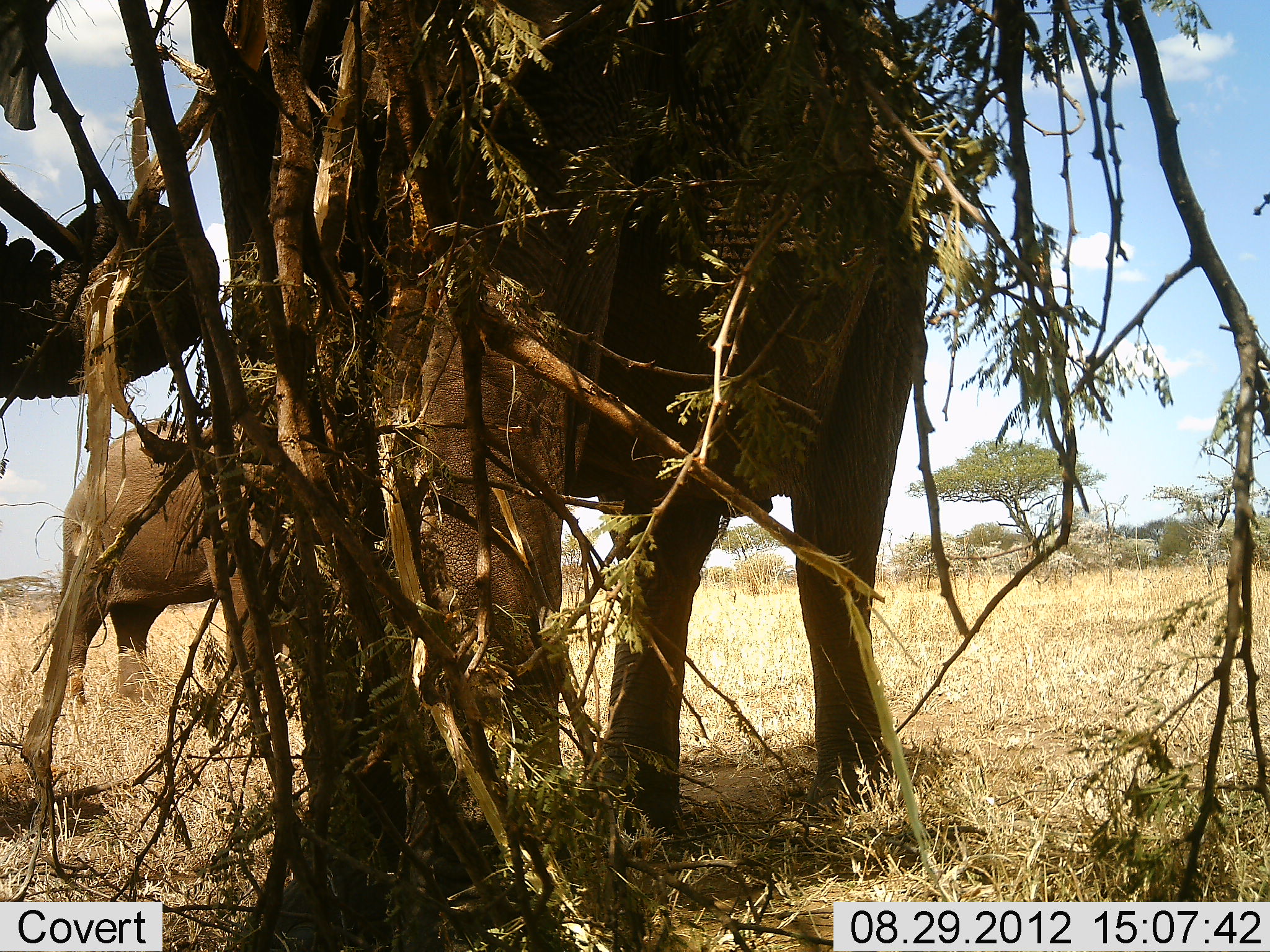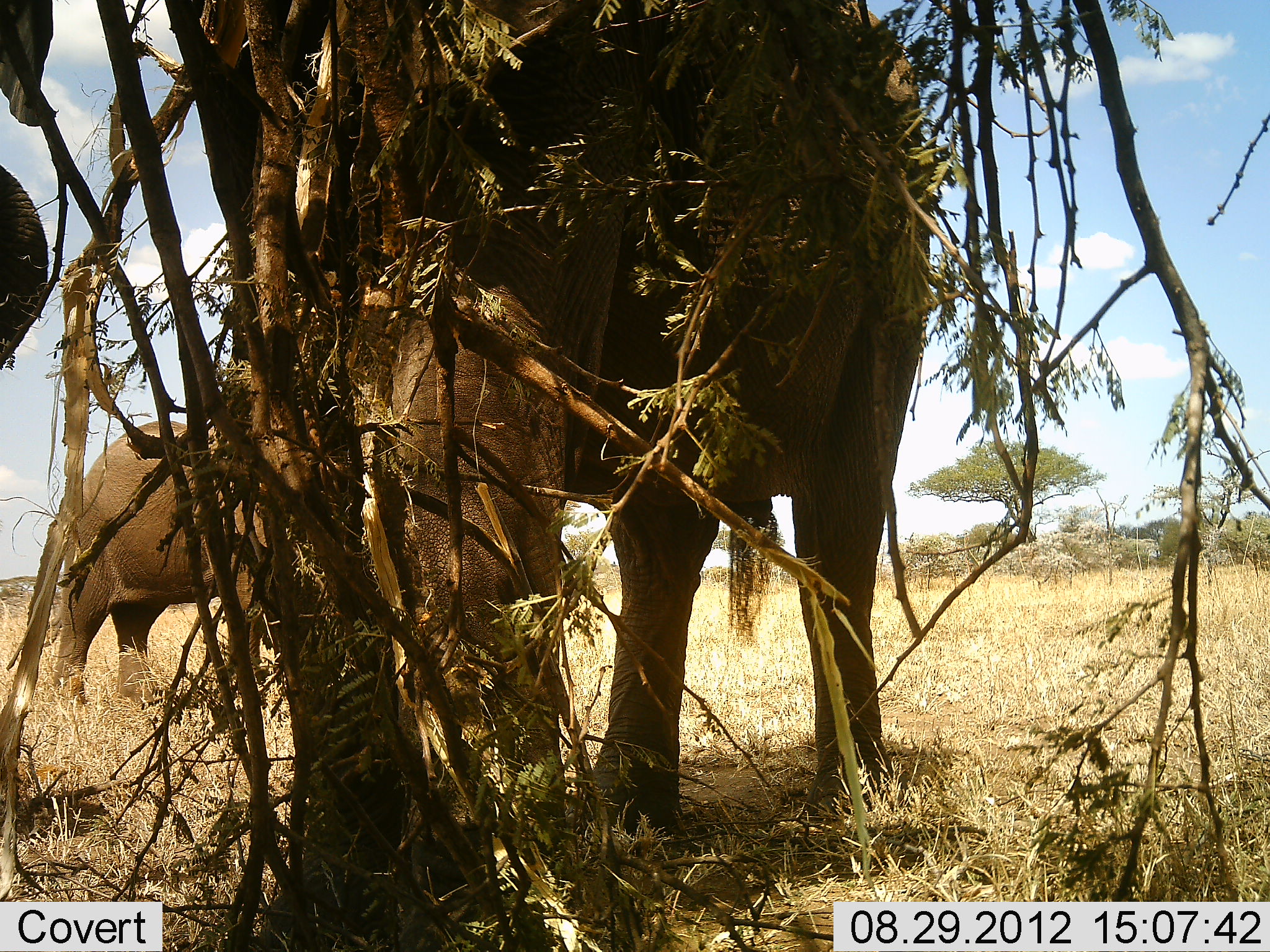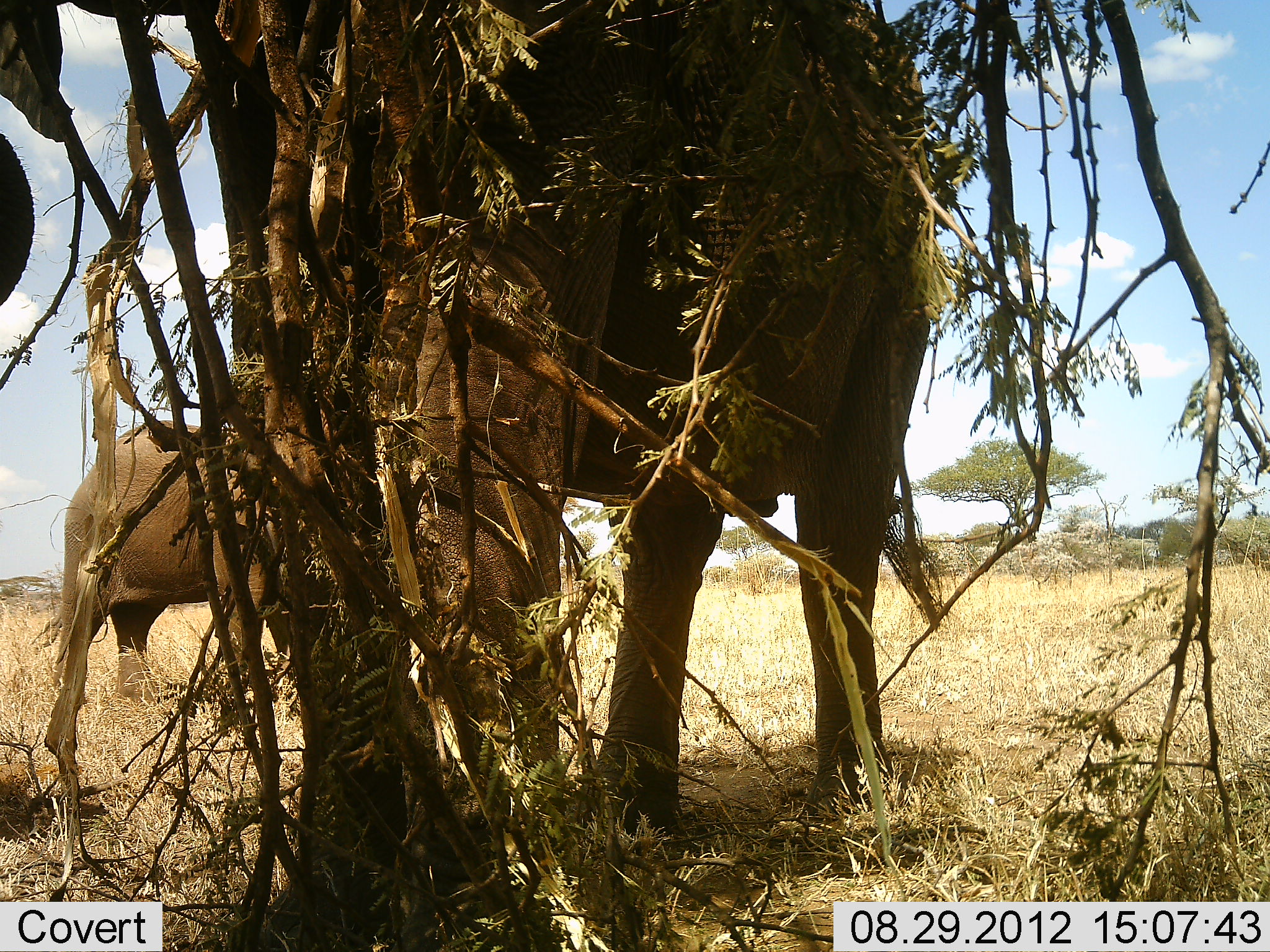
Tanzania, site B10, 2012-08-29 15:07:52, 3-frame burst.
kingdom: Animalia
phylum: Chordata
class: Mammalia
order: Proboscidea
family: Elephantidae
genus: Loxodonta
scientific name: Loxodonta africana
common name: african bush elephant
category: elephant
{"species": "elephant (african bush elephant) (Loxodonta africana)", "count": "2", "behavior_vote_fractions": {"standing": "90%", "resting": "0%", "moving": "0%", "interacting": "0%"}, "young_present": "0%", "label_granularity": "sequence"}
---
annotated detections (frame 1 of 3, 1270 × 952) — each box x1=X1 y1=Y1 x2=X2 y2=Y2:
animal: x1=0 y1=0 x2=937 y2=834; x1=60 y1=420 x2=302 y2=704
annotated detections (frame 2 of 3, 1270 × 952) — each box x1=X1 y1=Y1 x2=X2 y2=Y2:
animal: x1=0 y1=0 x2=930 y2=952; x1=52 y1=425 x2=325 y2=714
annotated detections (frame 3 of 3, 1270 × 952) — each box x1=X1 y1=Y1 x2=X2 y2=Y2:
animal: x1=0 y1=0 x2=939 y2=952; x1=49 y1=422 x2=313 y2=709